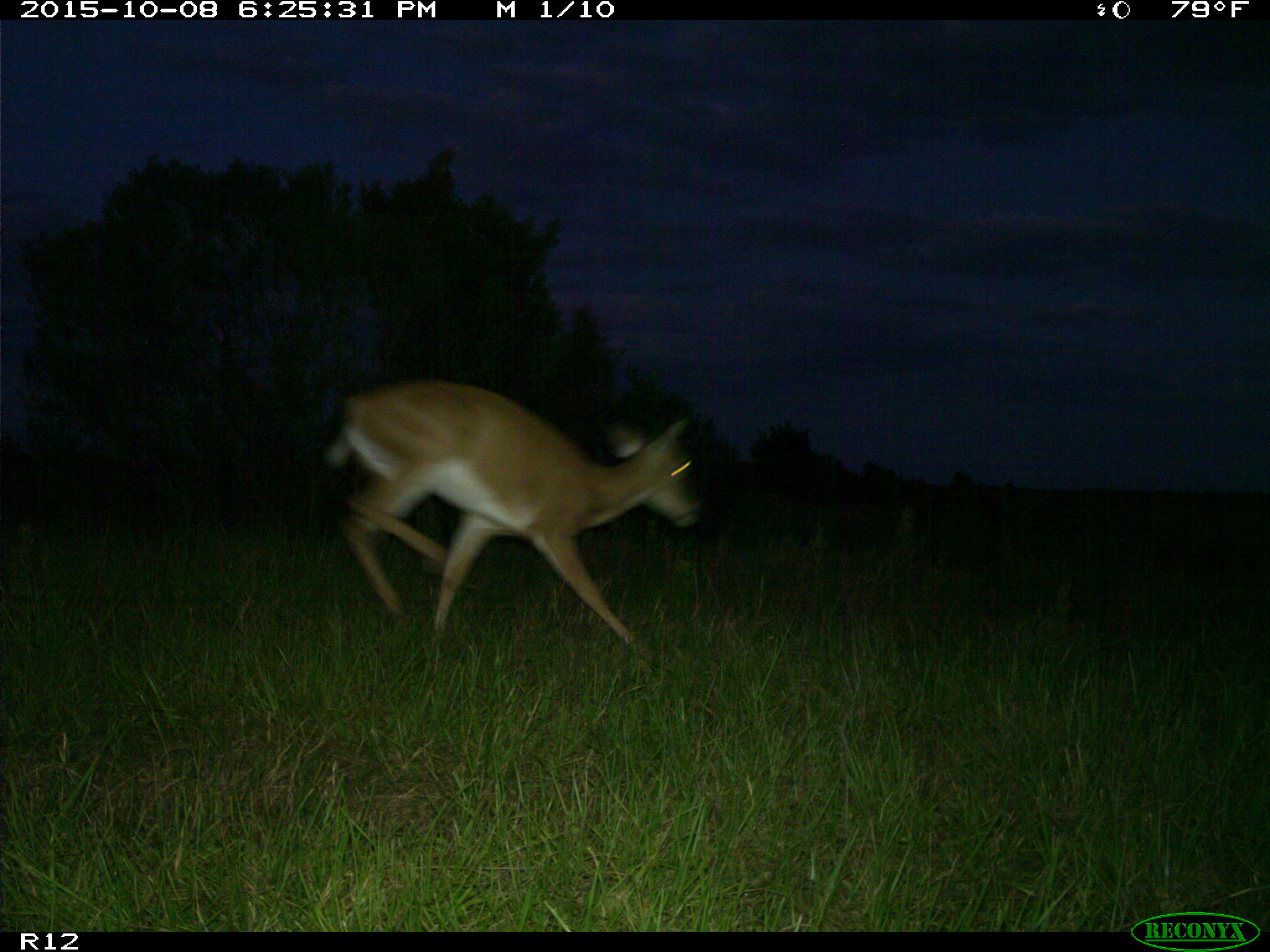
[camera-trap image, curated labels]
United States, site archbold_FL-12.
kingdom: Animalia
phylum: Chordata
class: Mammalia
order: Artiodactyla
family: Cervidae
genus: Odocoileus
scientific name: Odocoileus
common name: deer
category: unidentified deer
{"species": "unidentified deer (deer) (Odocoileus)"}